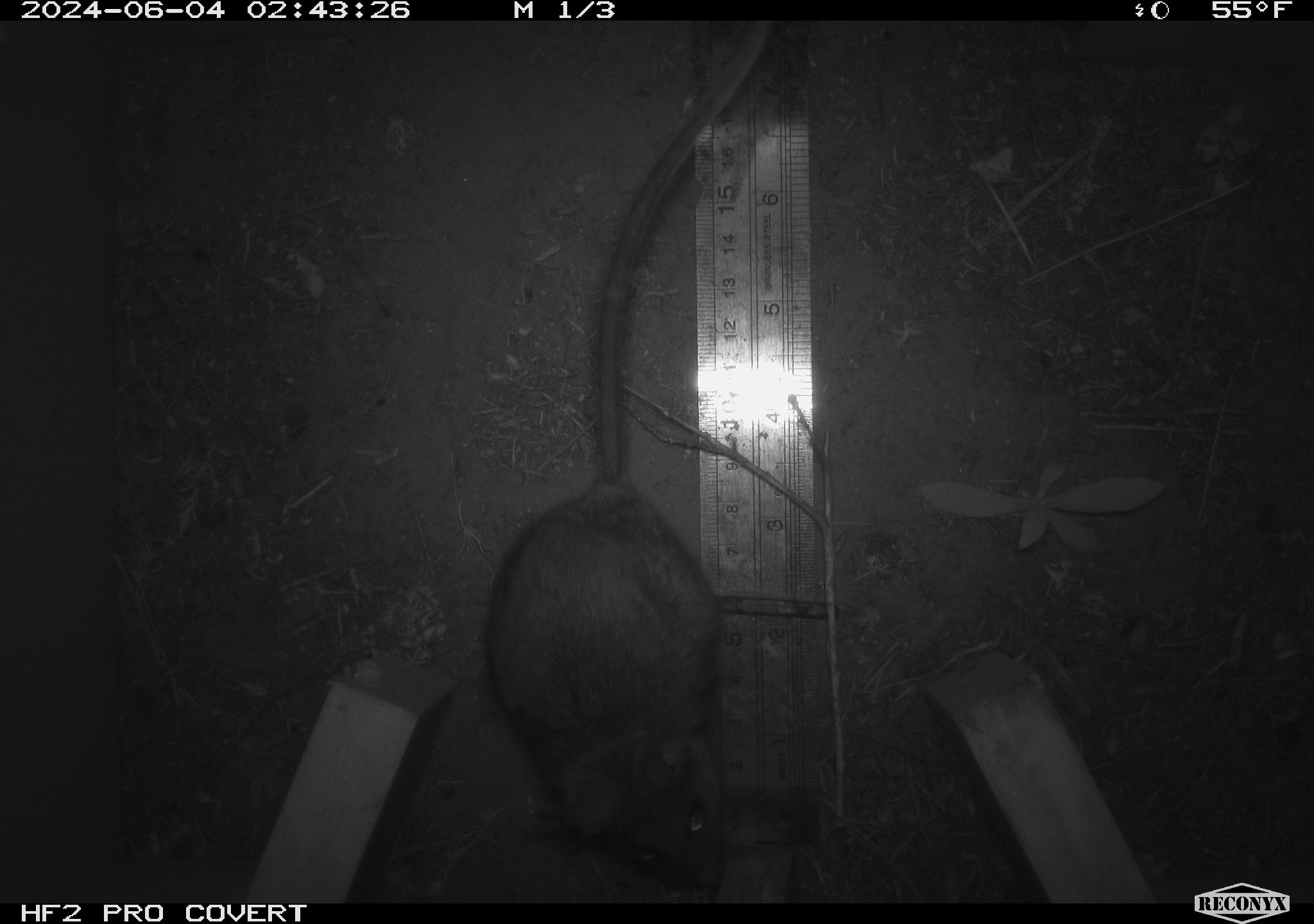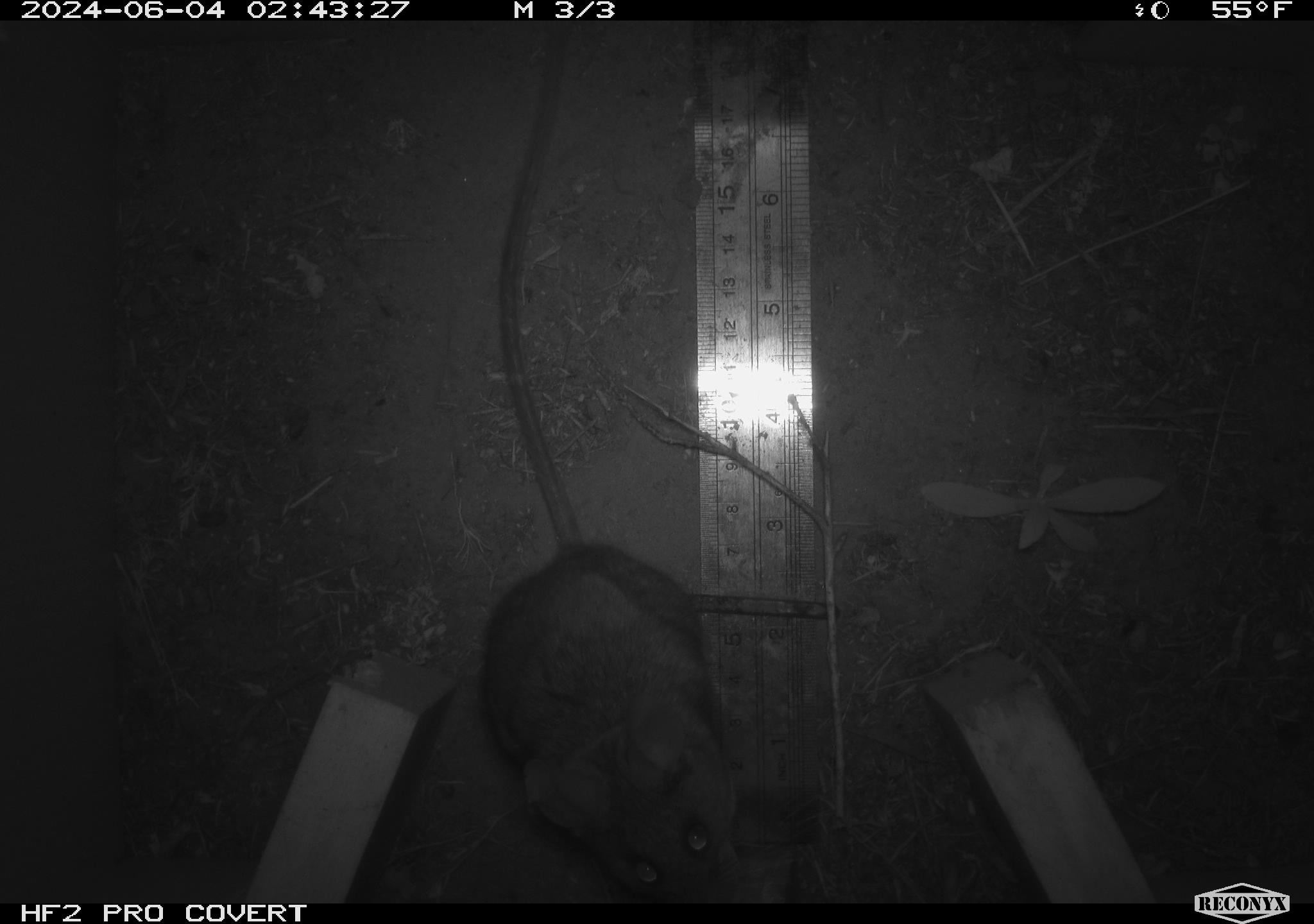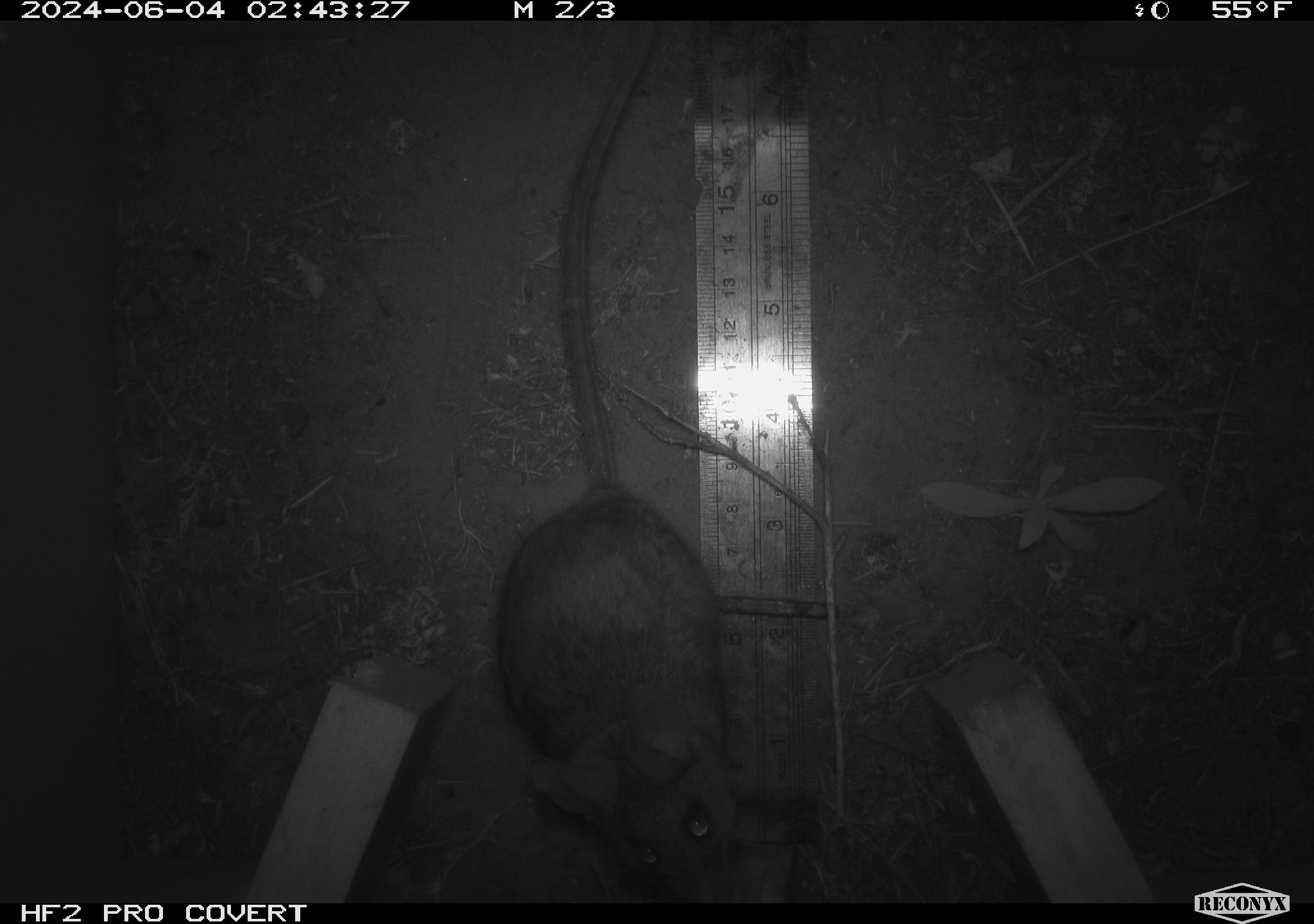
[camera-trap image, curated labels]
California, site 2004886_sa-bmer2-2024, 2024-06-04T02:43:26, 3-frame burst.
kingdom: Animalia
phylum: Chordata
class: Mammalia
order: Rodentia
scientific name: Rodentia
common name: woodrat or rat or mouse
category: woodrat or rat or mouse species